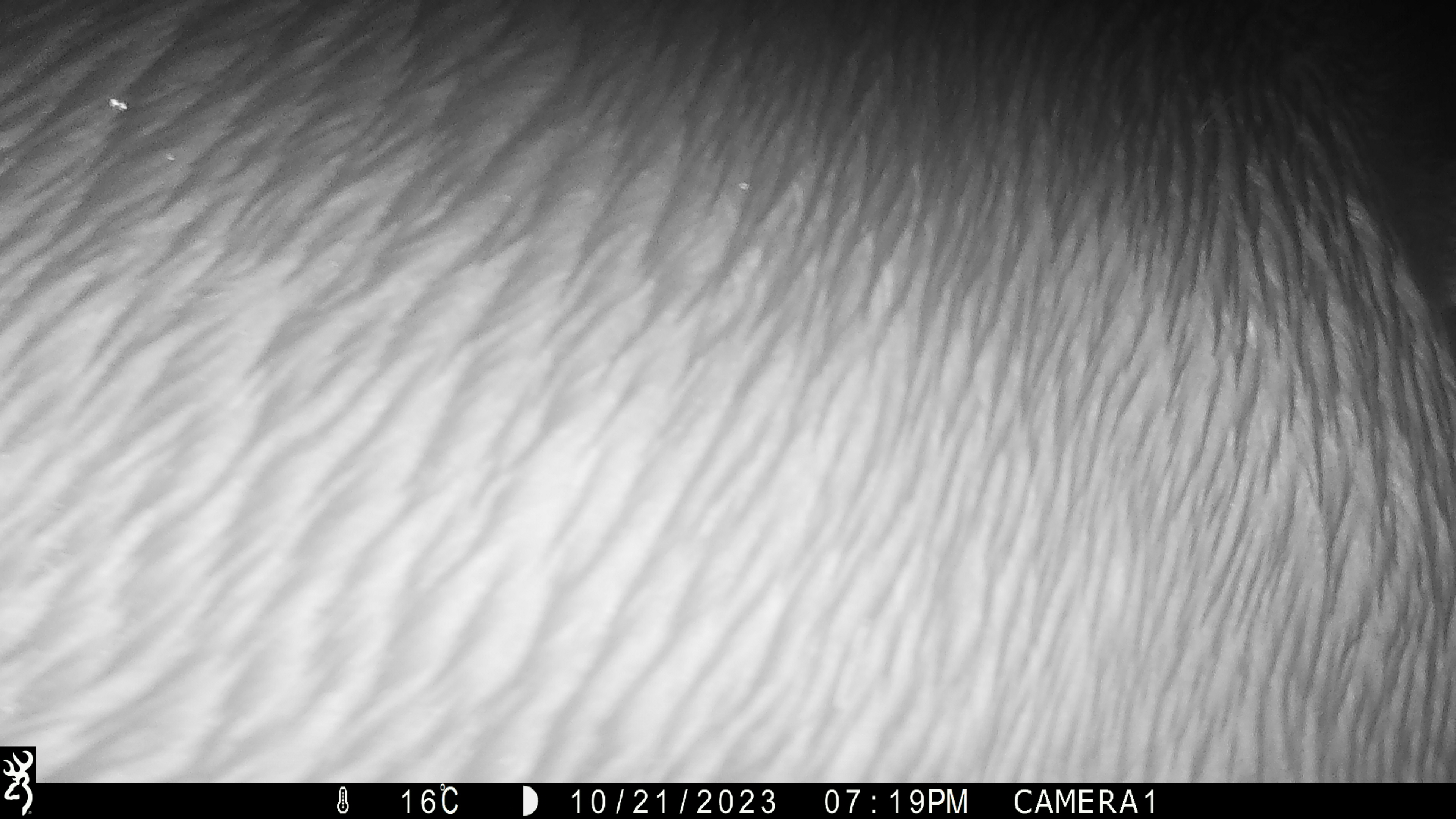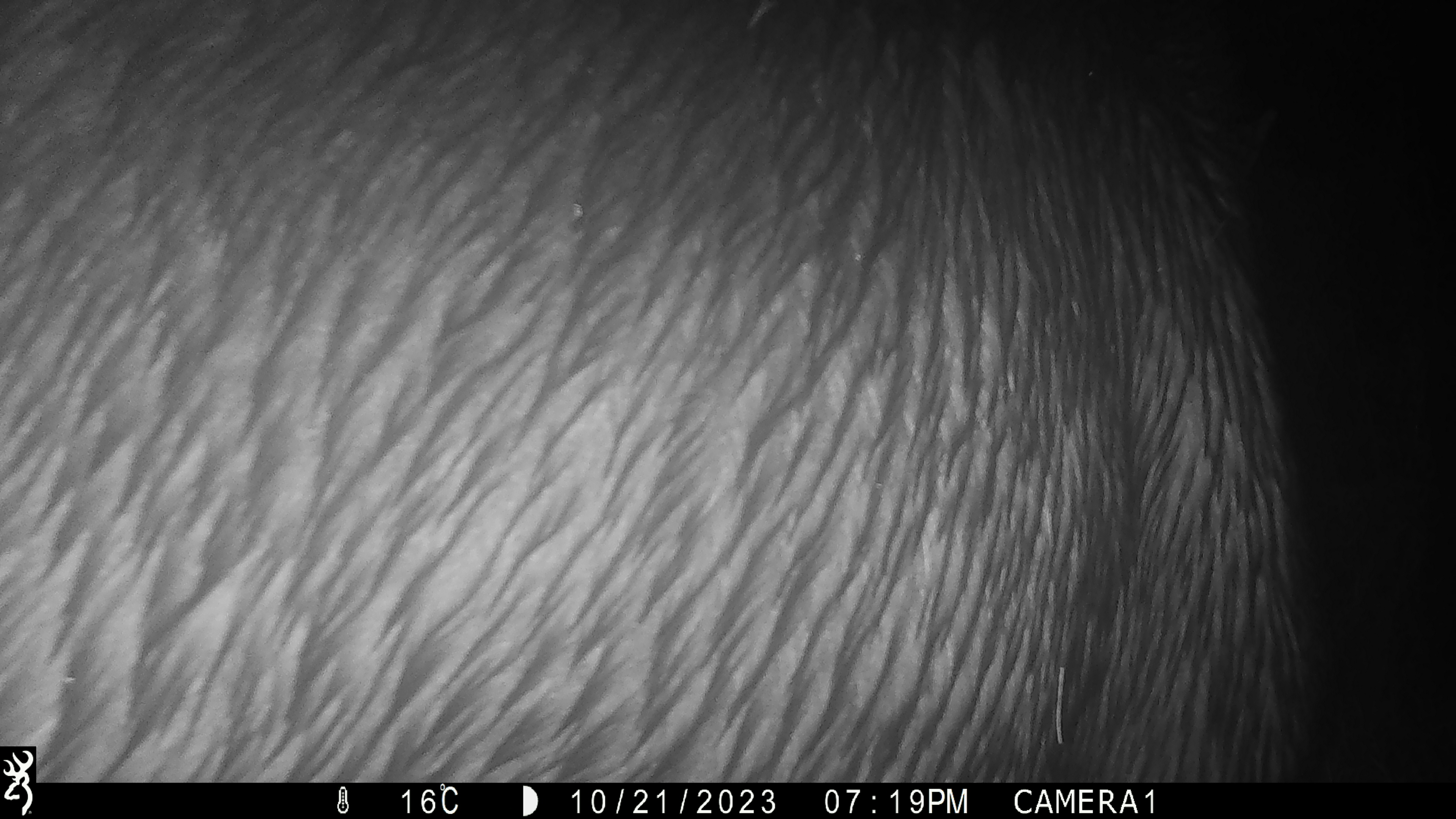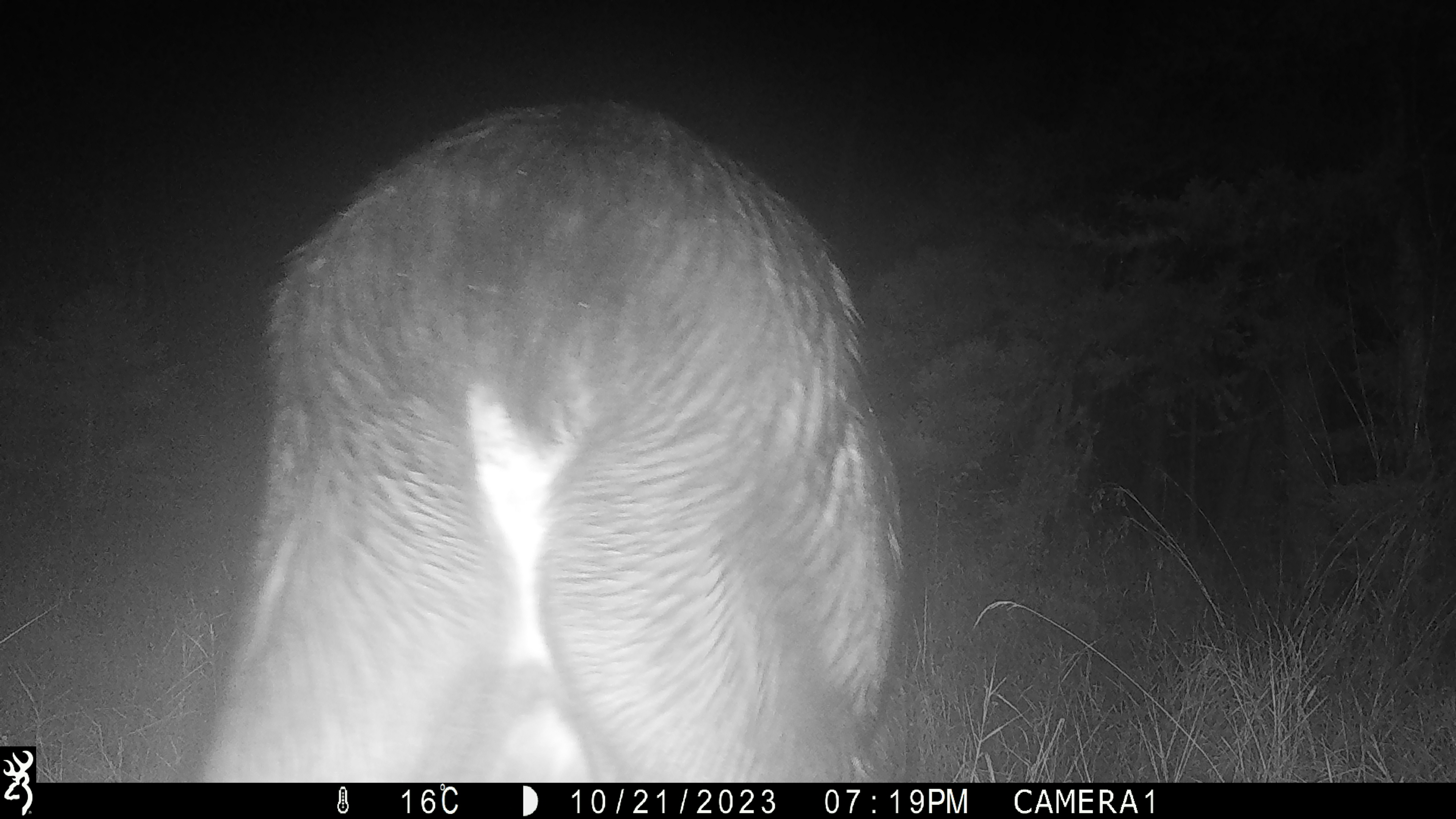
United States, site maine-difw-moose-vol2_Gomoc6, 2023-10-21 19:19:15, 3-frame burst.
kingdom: Animalia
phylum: Chordata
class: Mammalia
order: Artiodactyla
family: Cervidae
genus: Alces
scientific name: Alces alces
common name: moose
Moose (Alces alces).